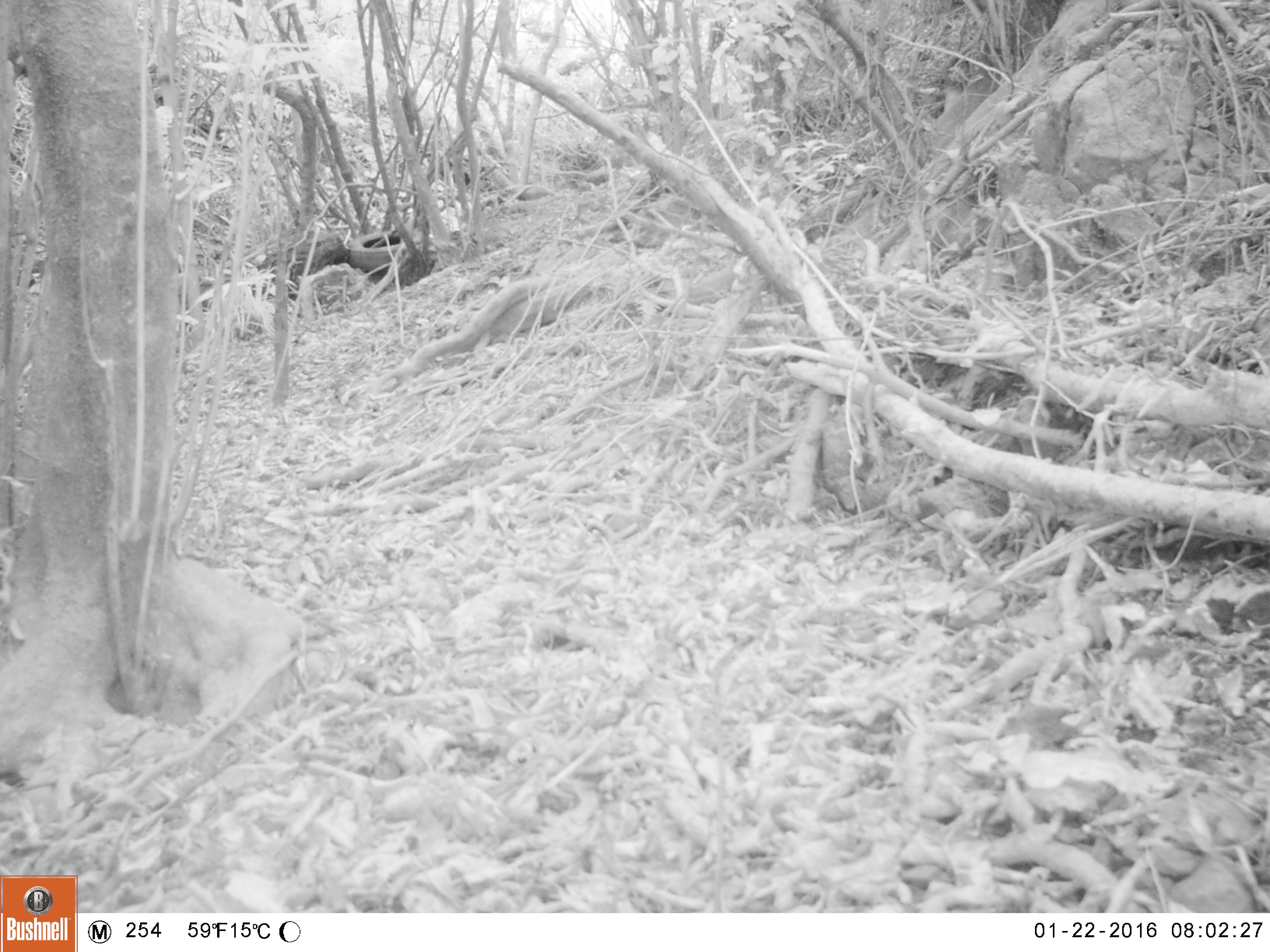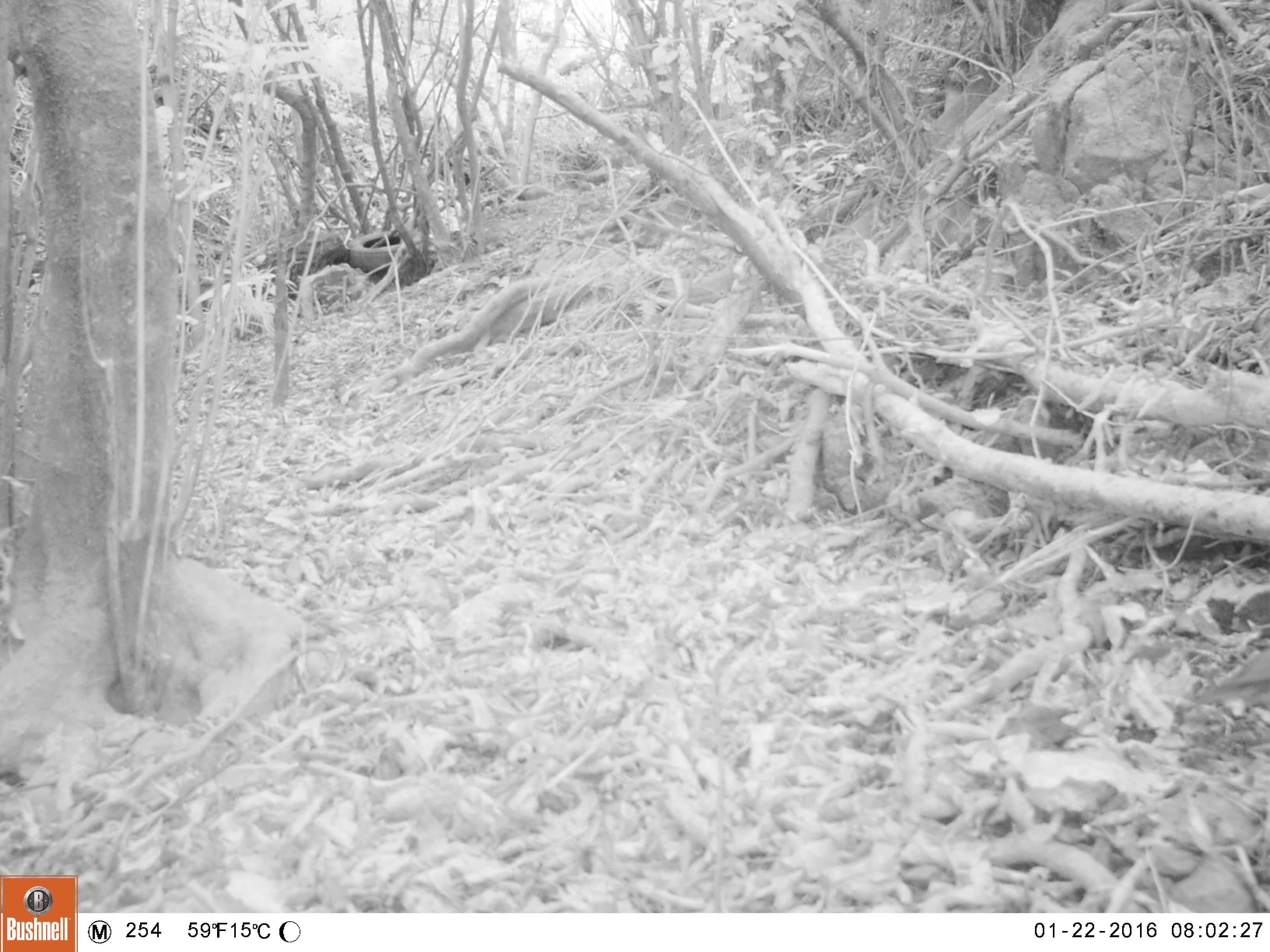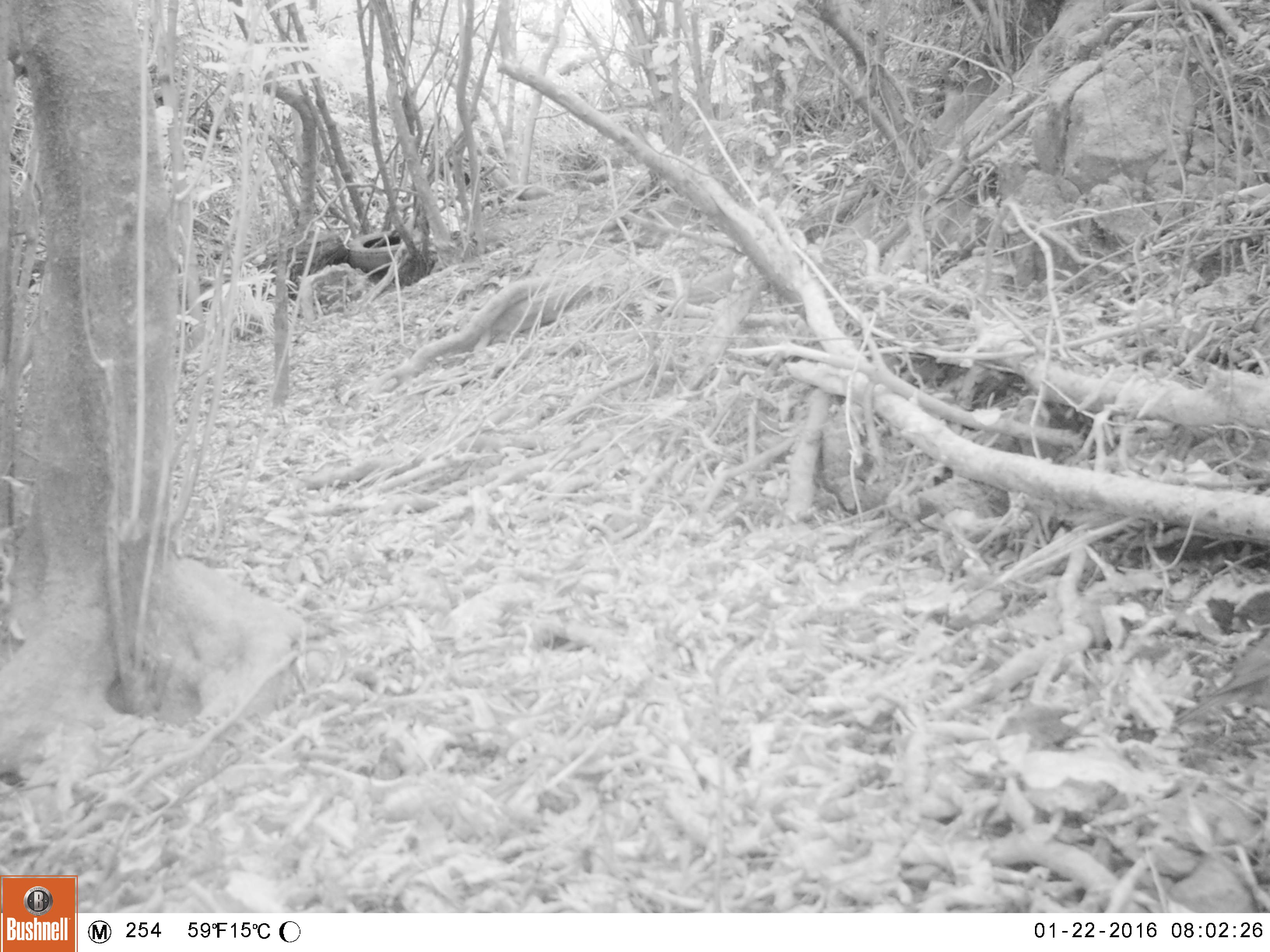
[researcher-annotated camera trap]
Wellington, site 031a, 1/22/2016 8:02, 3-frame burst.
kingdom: Animalia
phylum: Chordata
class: Aves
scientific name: Aves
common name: bird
Bird (Aves).